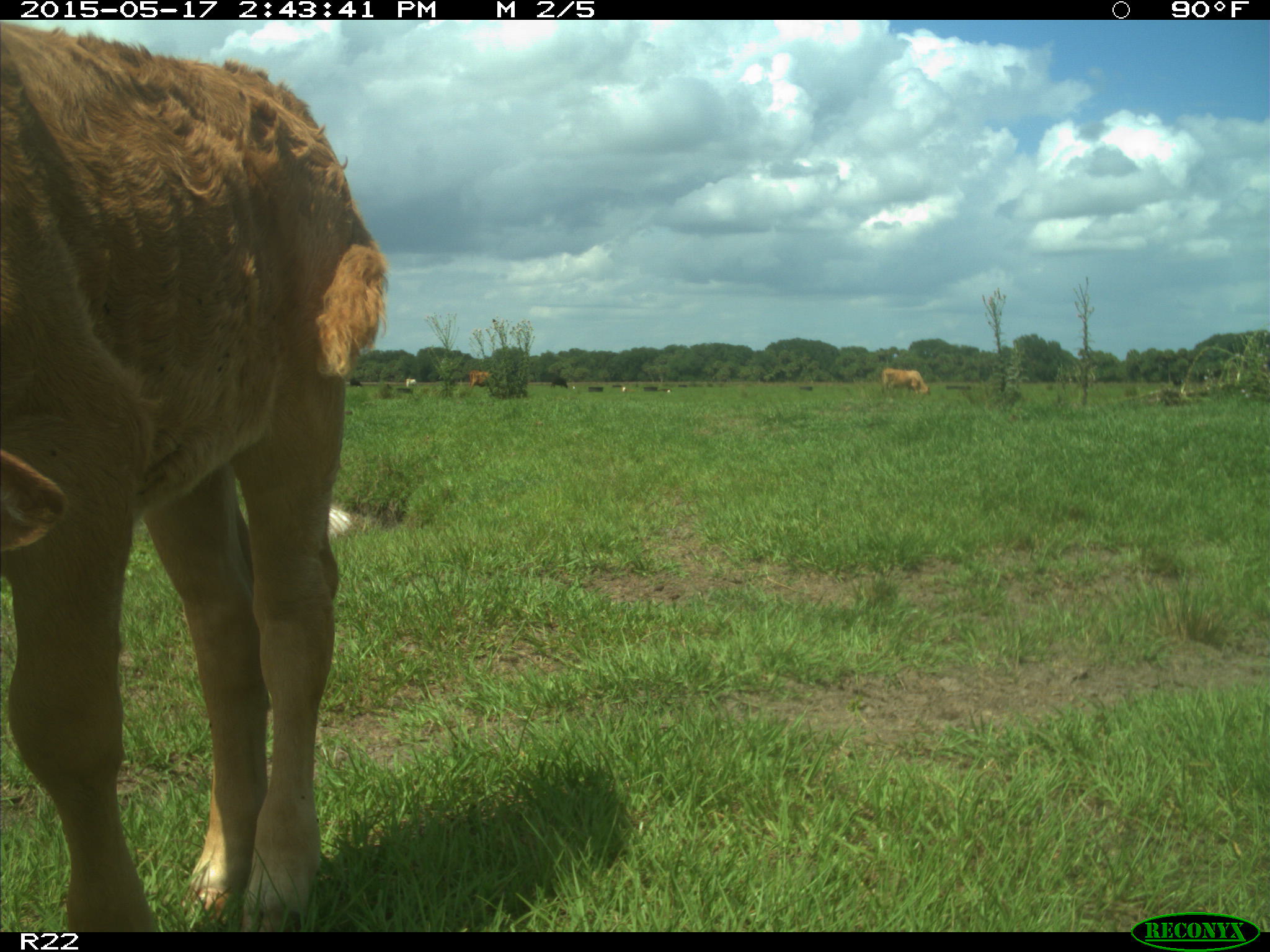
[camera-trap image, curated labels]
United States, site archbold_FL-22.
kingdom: Animalia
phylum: Chordata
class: Mammalia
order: Artiodactyla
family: Bovidae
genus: Bos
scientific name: Bos taurus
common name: domestic cow